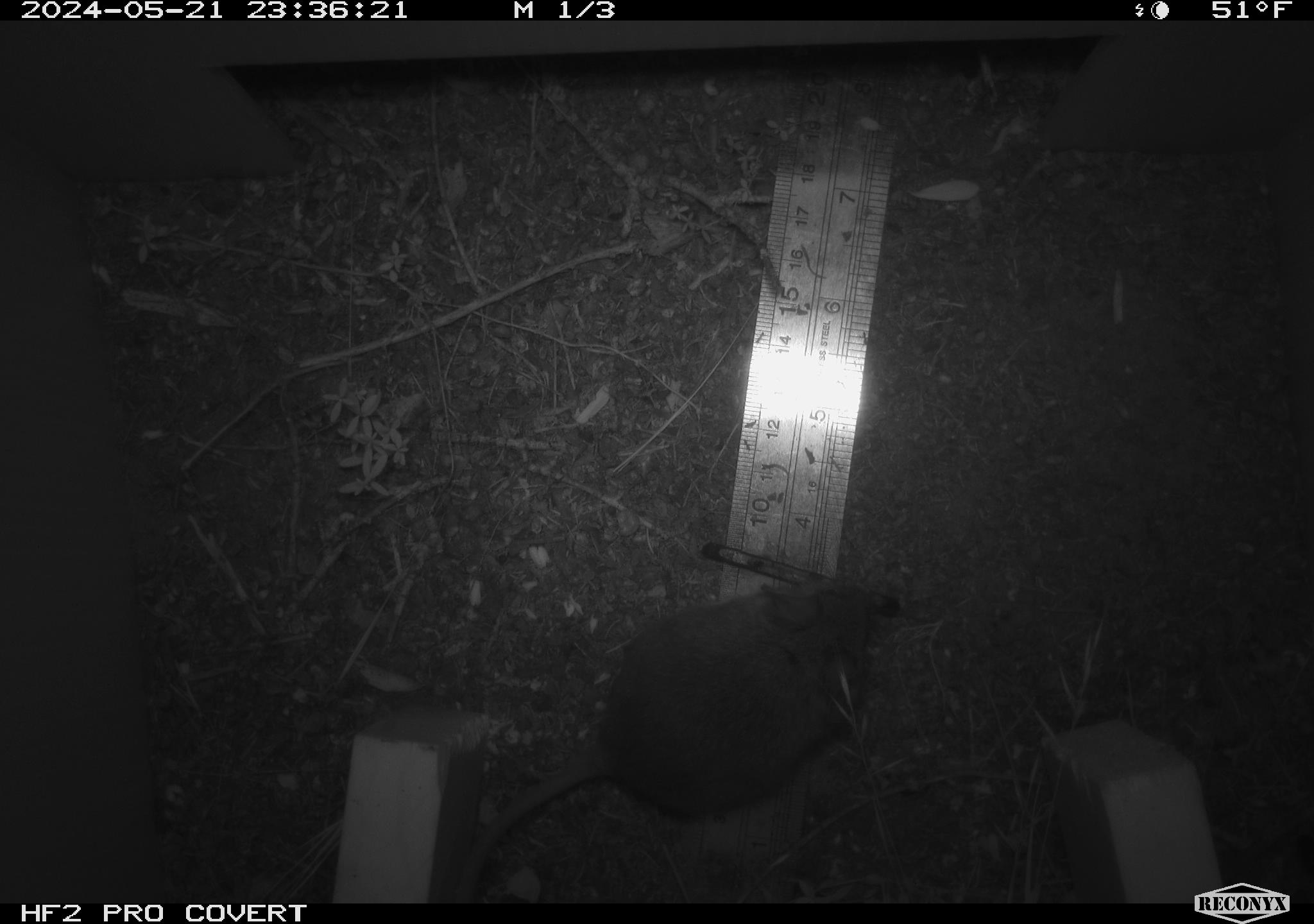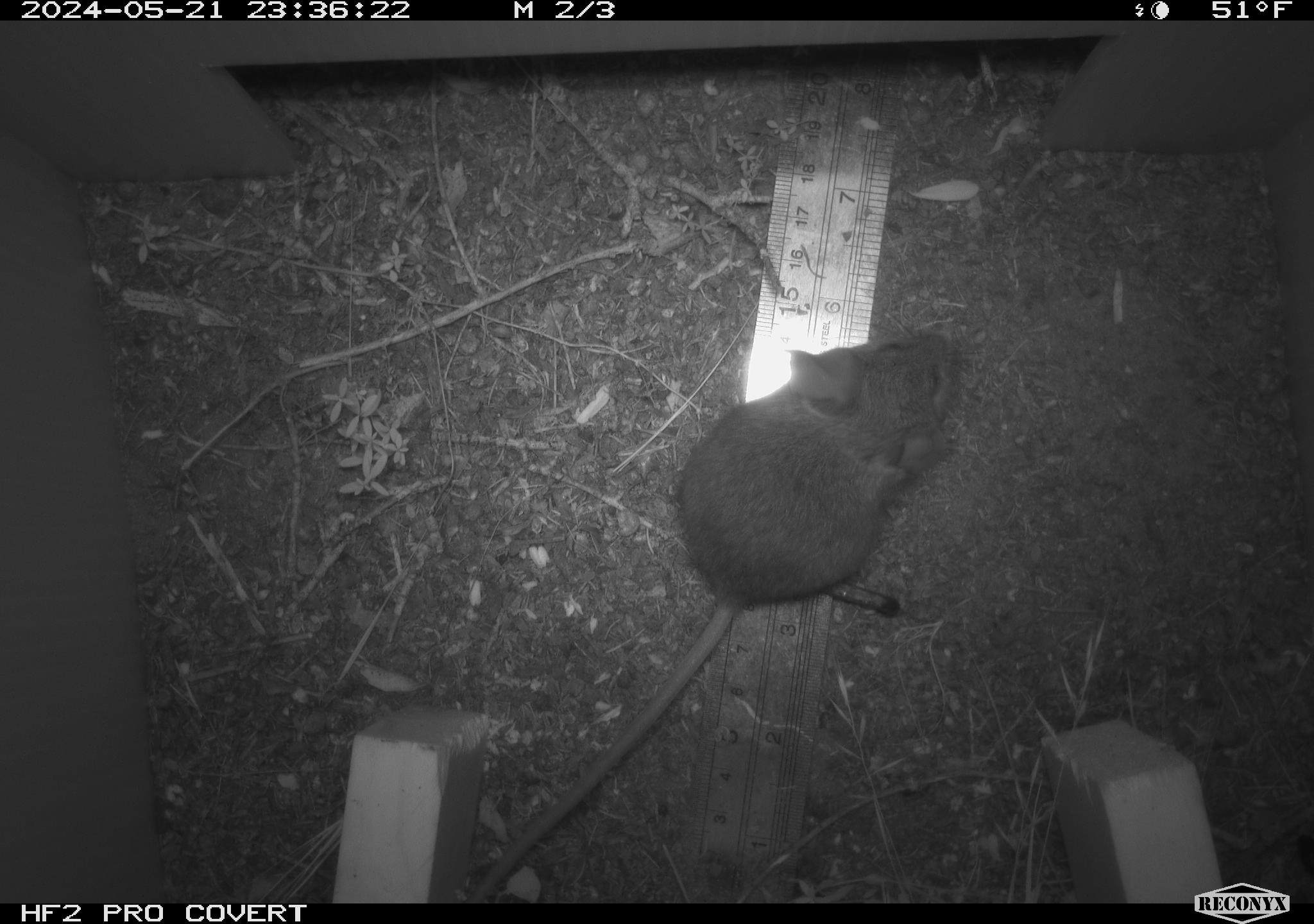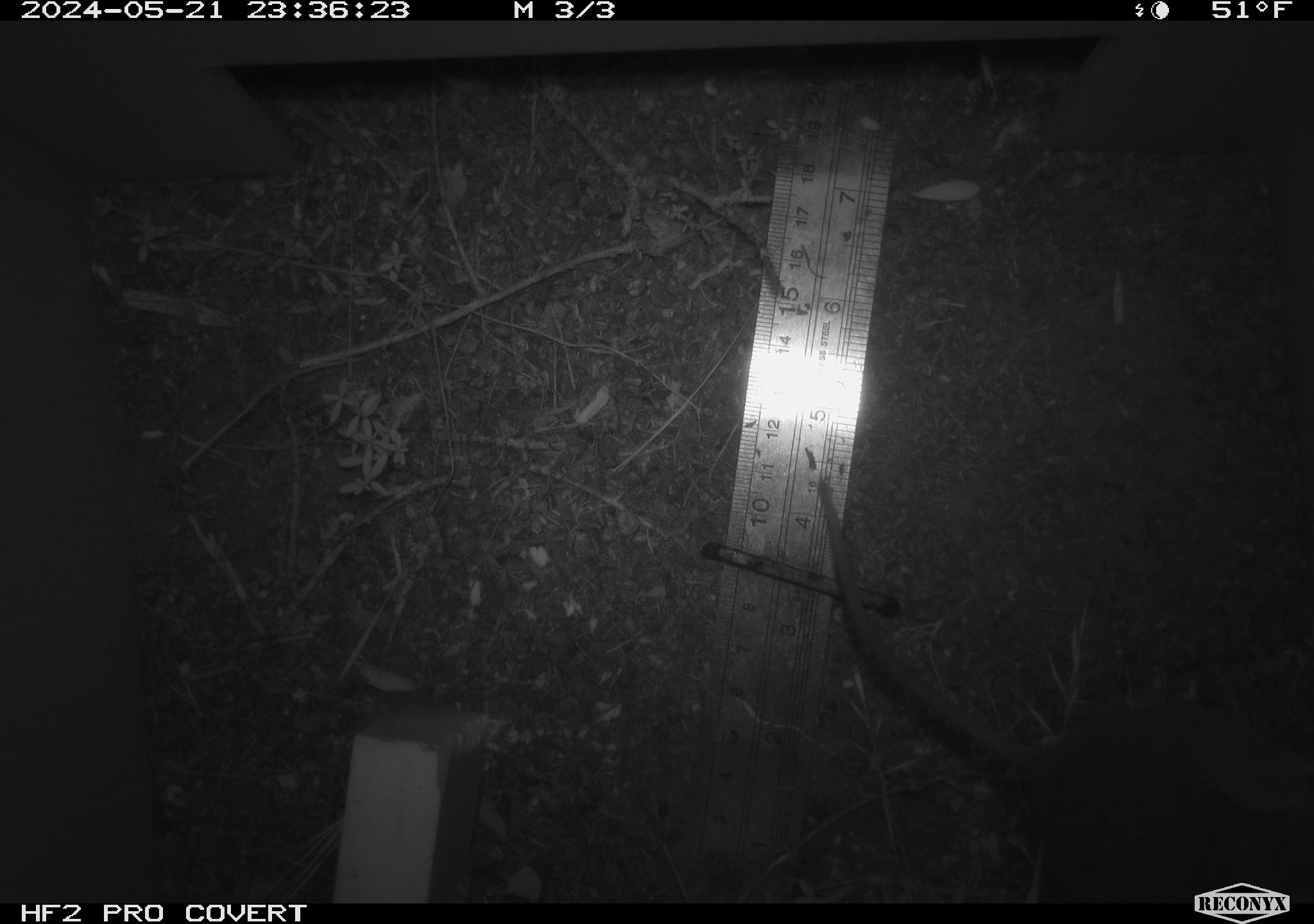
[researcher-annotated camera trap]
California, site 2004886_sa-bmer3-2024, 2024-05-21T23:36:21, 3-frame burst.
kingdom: Animalia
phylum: Chordata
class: Mammalia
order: Rodentia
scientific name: Rodentia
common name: mouse species